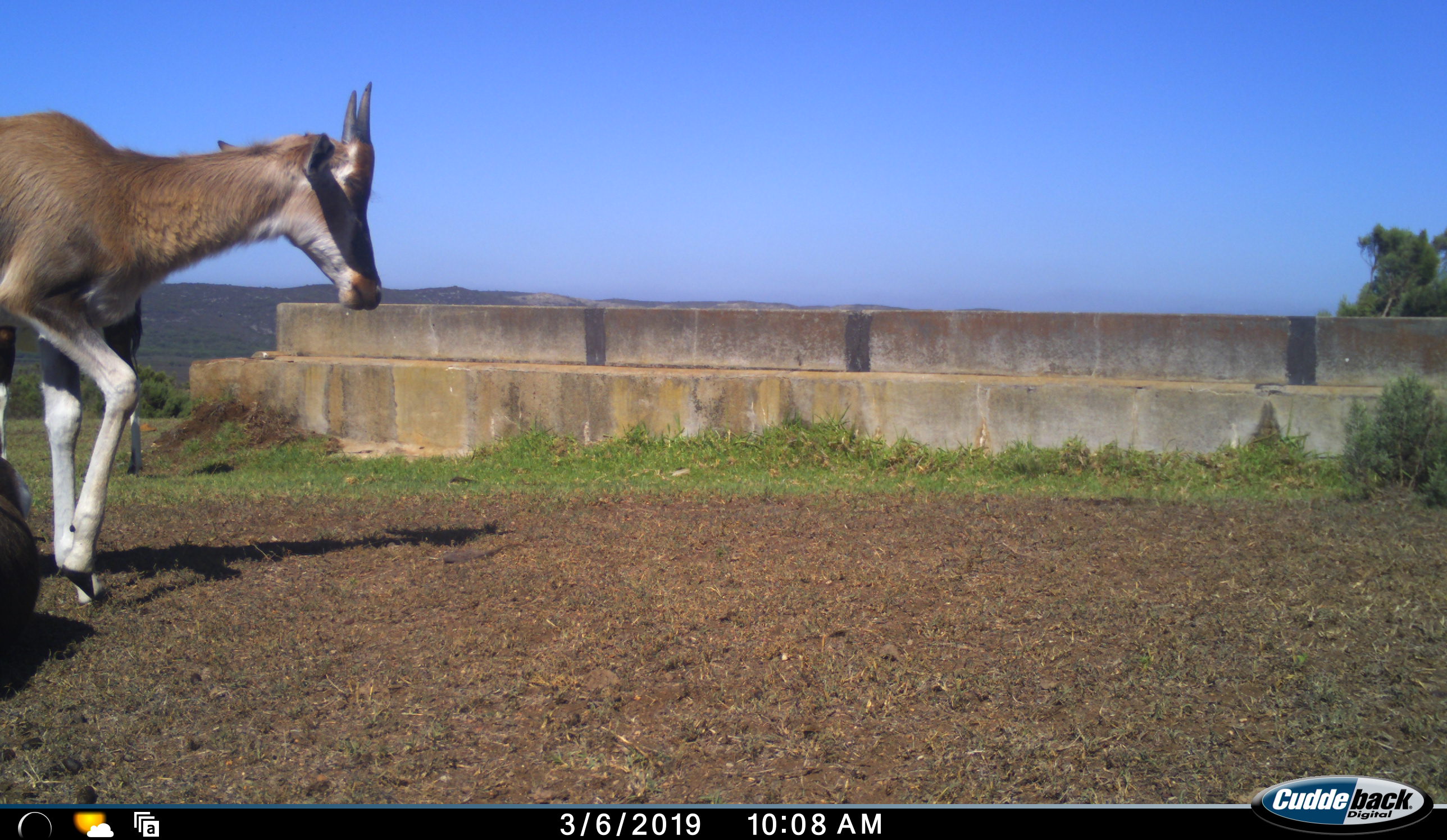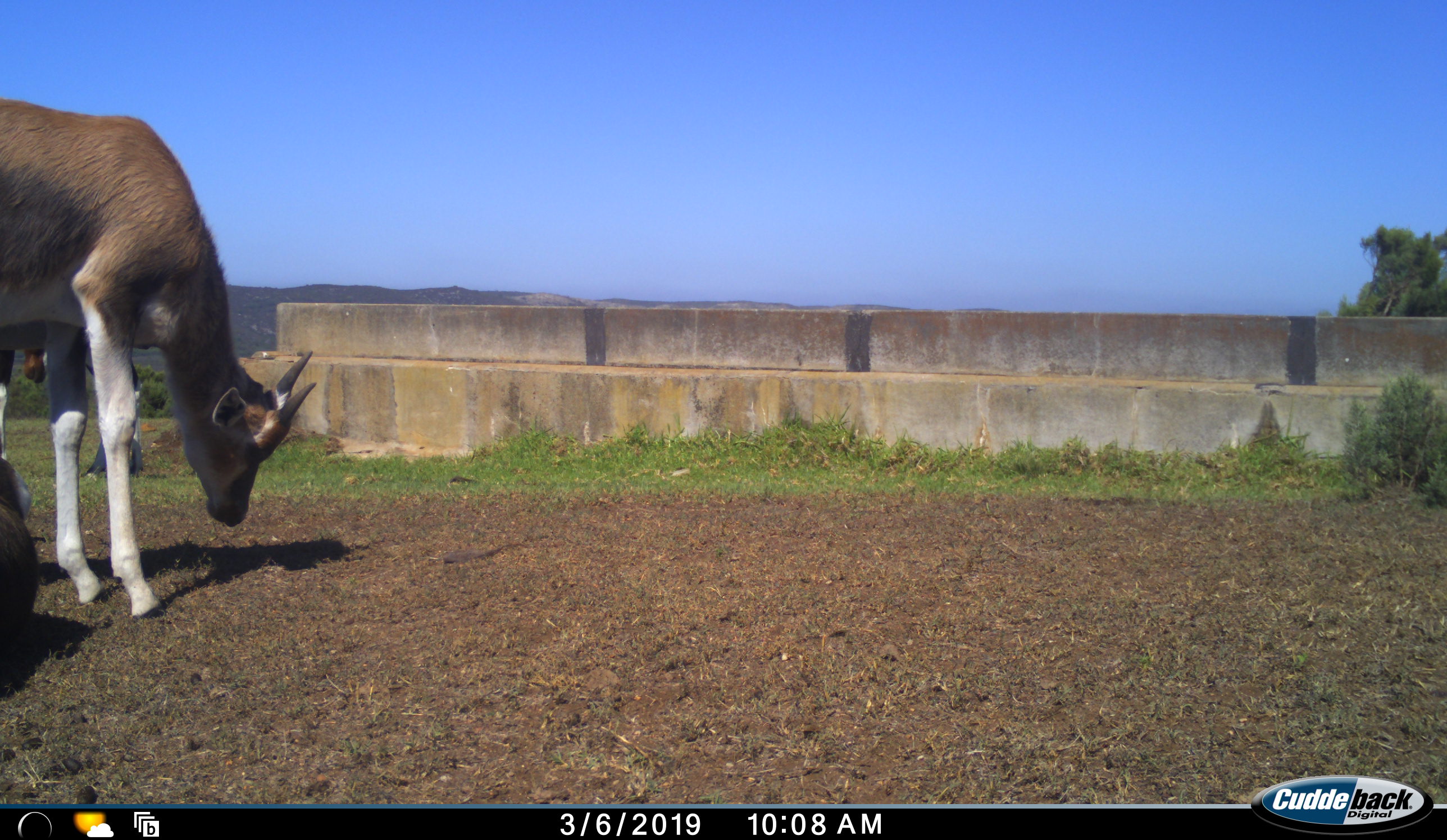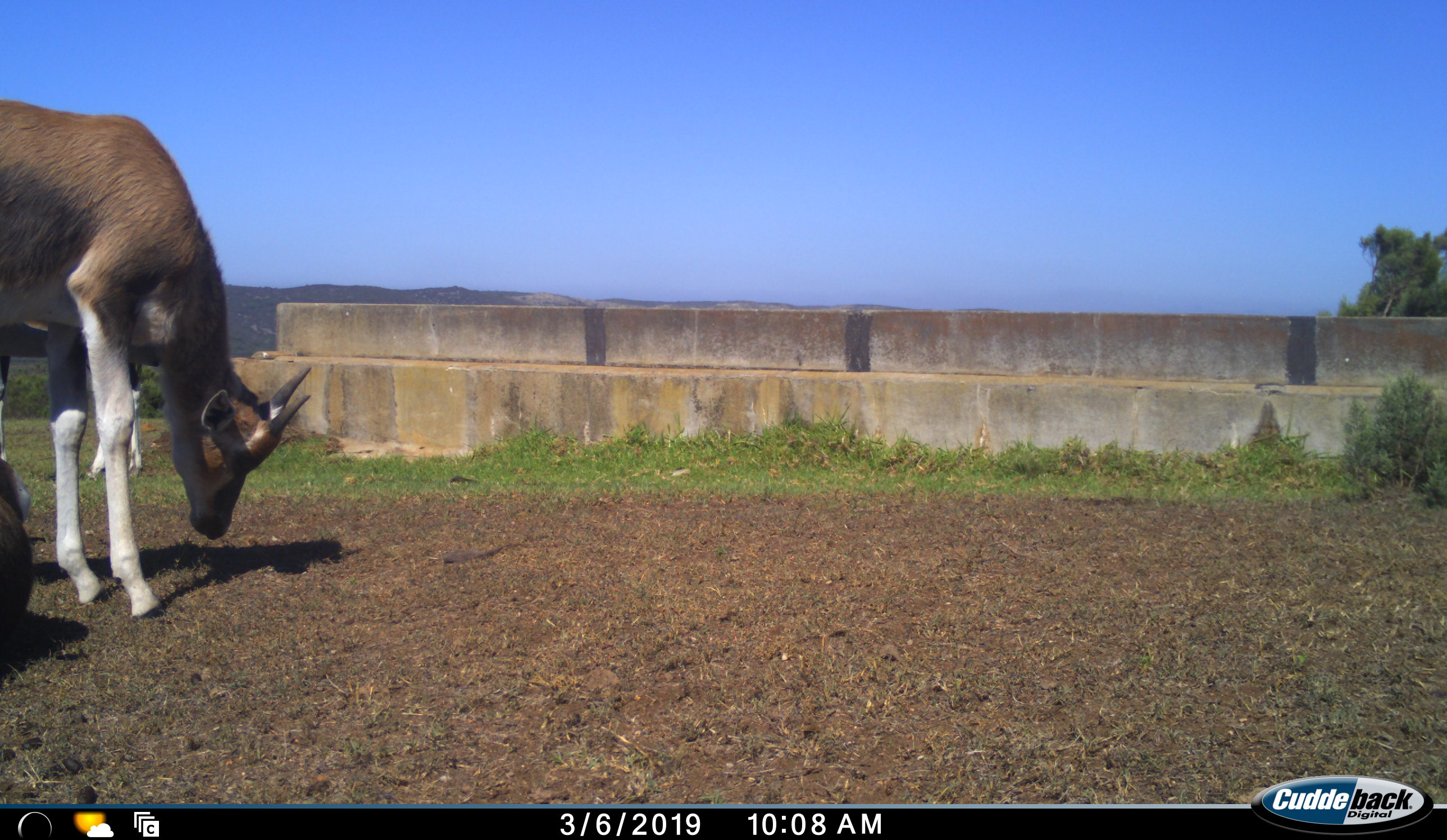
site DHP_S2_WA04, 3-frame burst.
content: unidentified animal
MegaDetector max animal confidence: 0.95